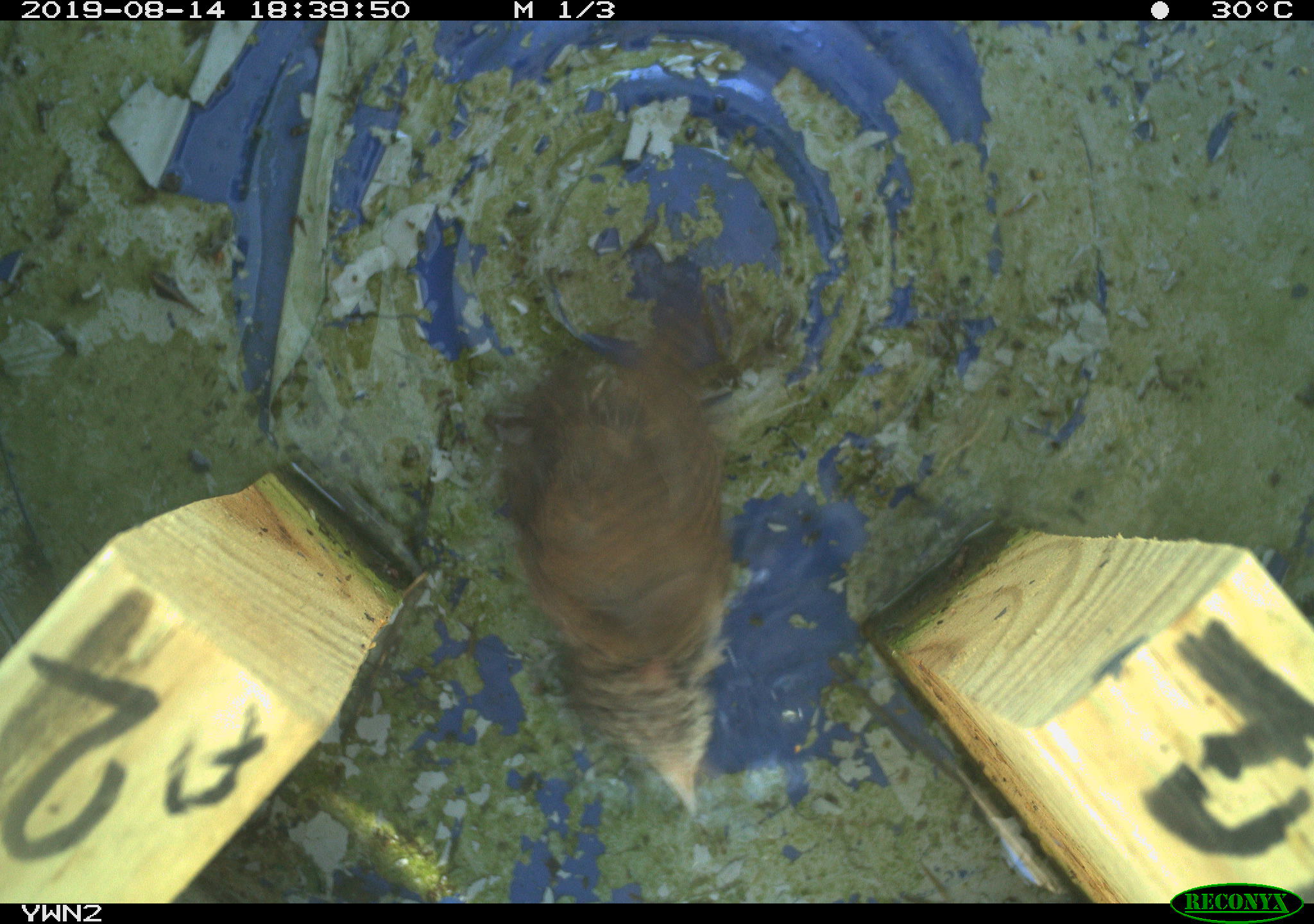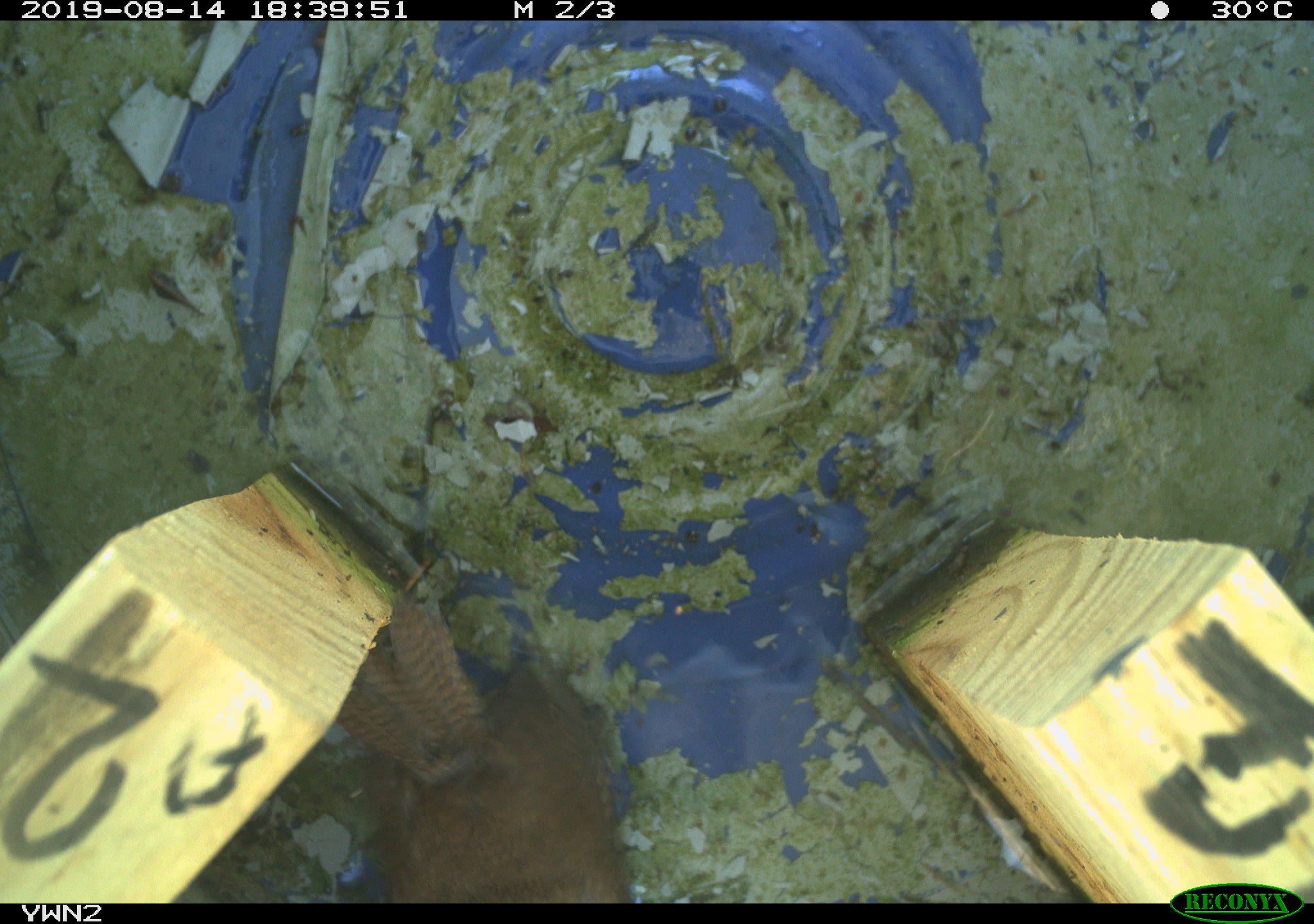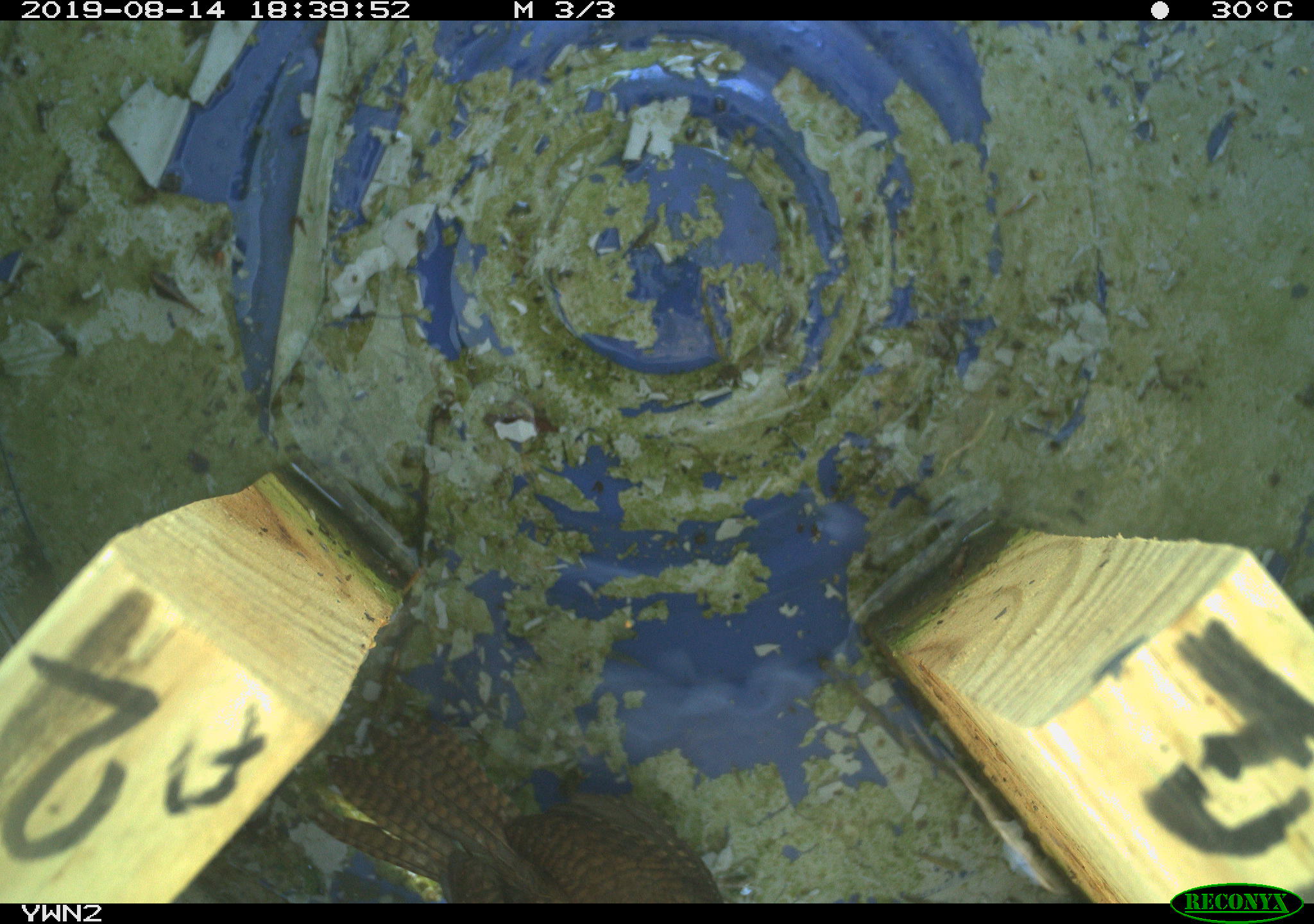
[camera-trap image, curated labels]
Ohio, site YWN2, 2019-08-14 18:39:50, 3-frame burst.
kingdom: Animalia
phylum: Chordata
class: Aves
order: Passeriformes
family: Troglodytidae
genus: Troglodytes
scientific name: Troglodytes aedon aedon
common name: northern house wren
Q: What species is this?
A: Northern house wren (Troglodytes aedon aedon).